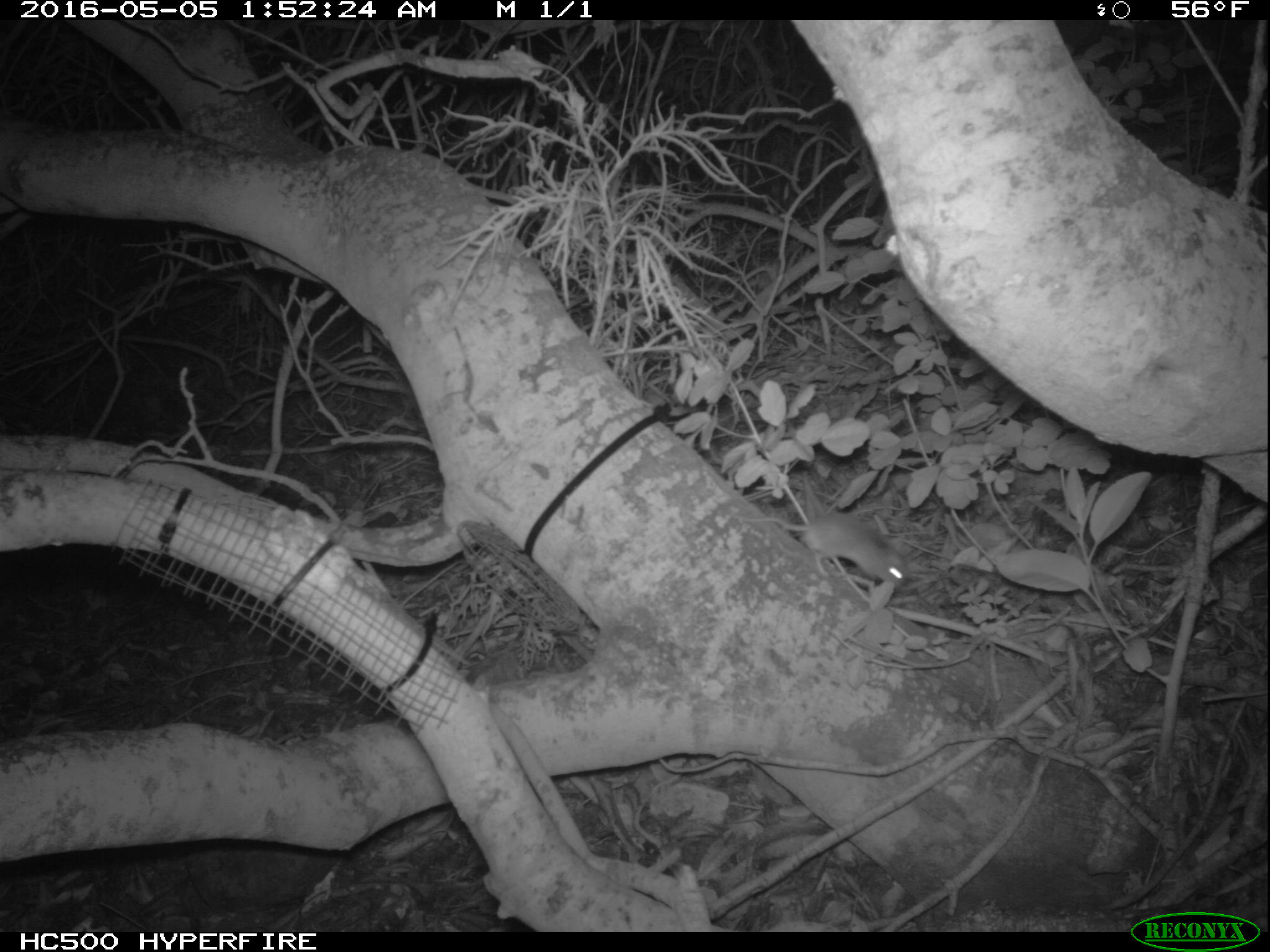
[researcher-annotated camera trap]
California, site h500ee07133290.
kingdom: Animalia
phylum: Chordata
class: Mammalia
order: Rodentia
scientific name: Rodentia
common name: rodent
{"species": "rodent (Rodentia)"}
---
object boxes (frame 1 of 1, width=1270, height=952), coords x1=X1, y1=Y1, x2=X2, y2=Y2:
rodent: x1=742, y1=509, x2=905, y2=588